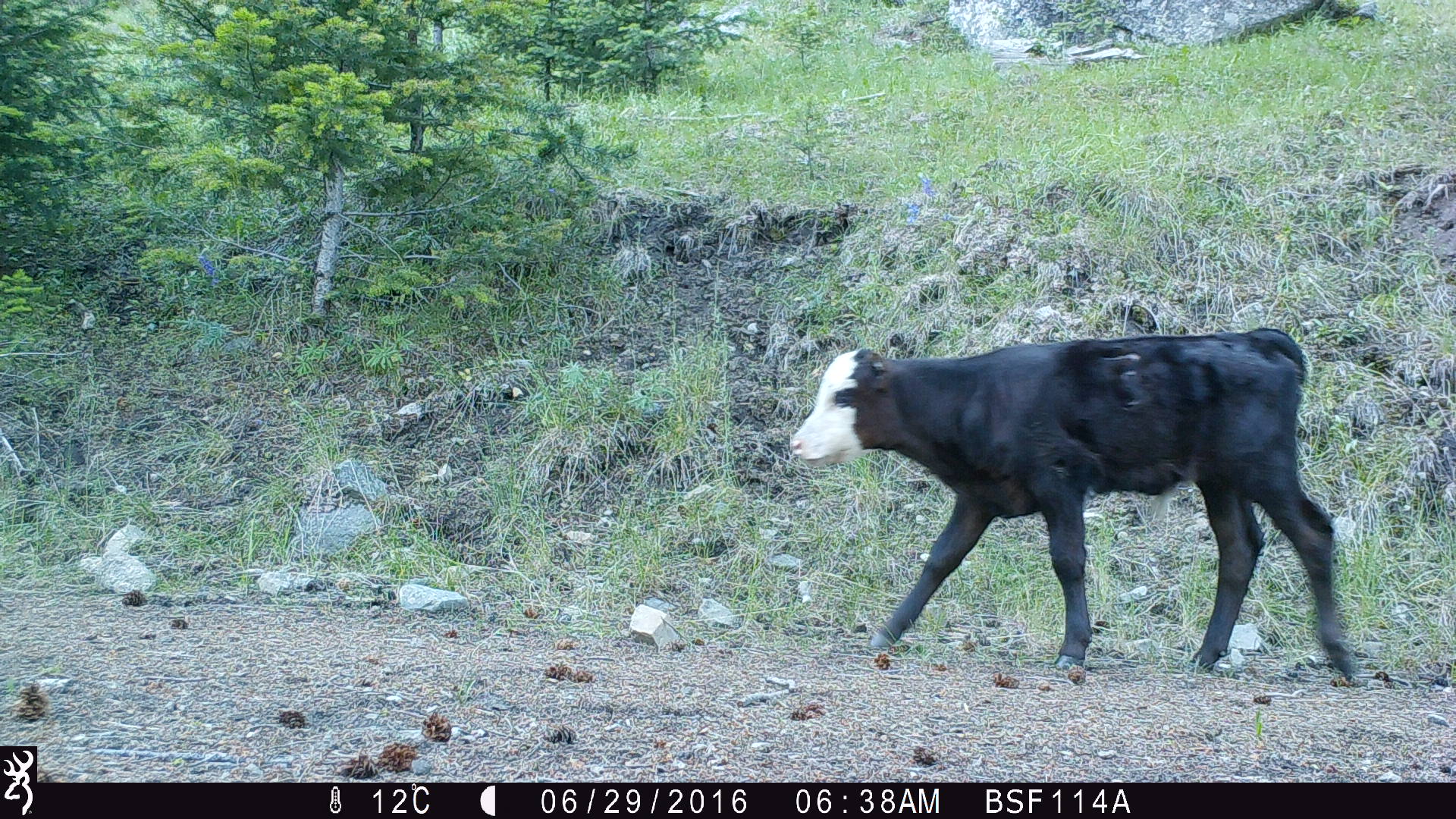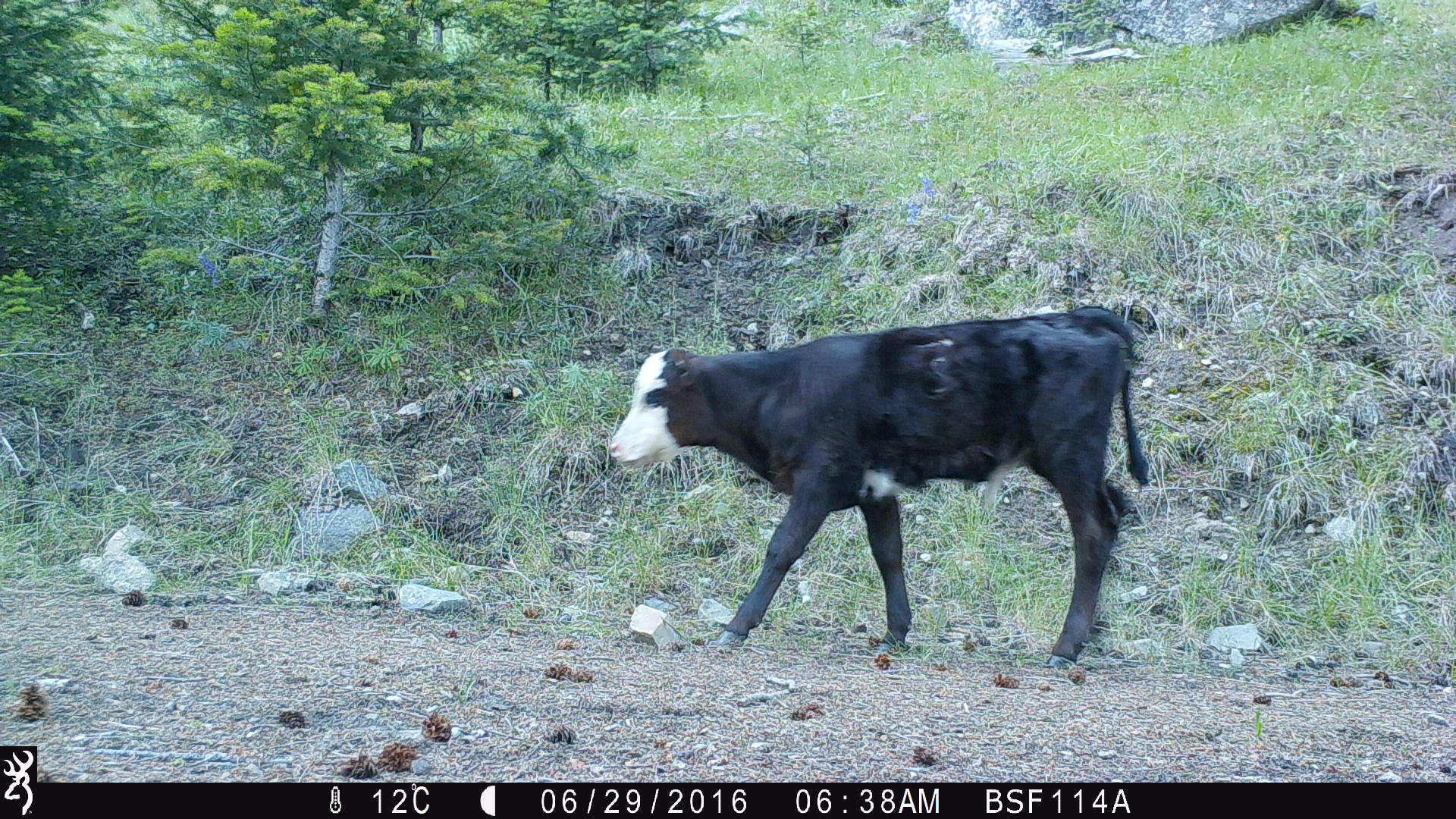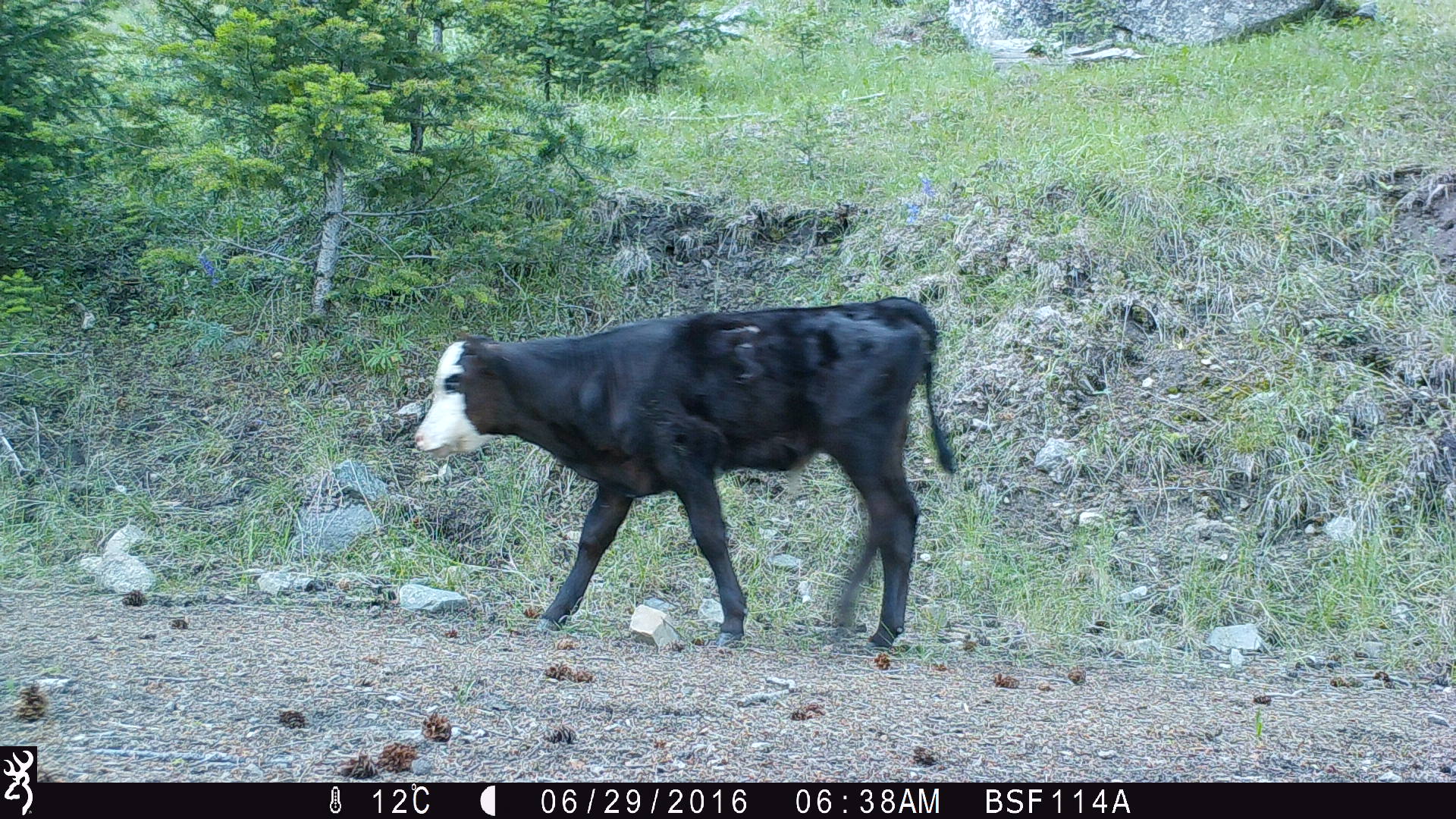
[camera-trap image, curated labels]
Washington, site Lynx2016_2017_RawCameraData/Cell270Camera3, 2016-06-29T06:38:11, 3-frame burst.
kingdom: Animalia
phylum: Chordata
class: Mammalia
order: Artiodactyla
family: Bovidae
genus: Bos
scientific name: Bos taurus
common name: domestic cattle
Domestic cattle (Bos taurus). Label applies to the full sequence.